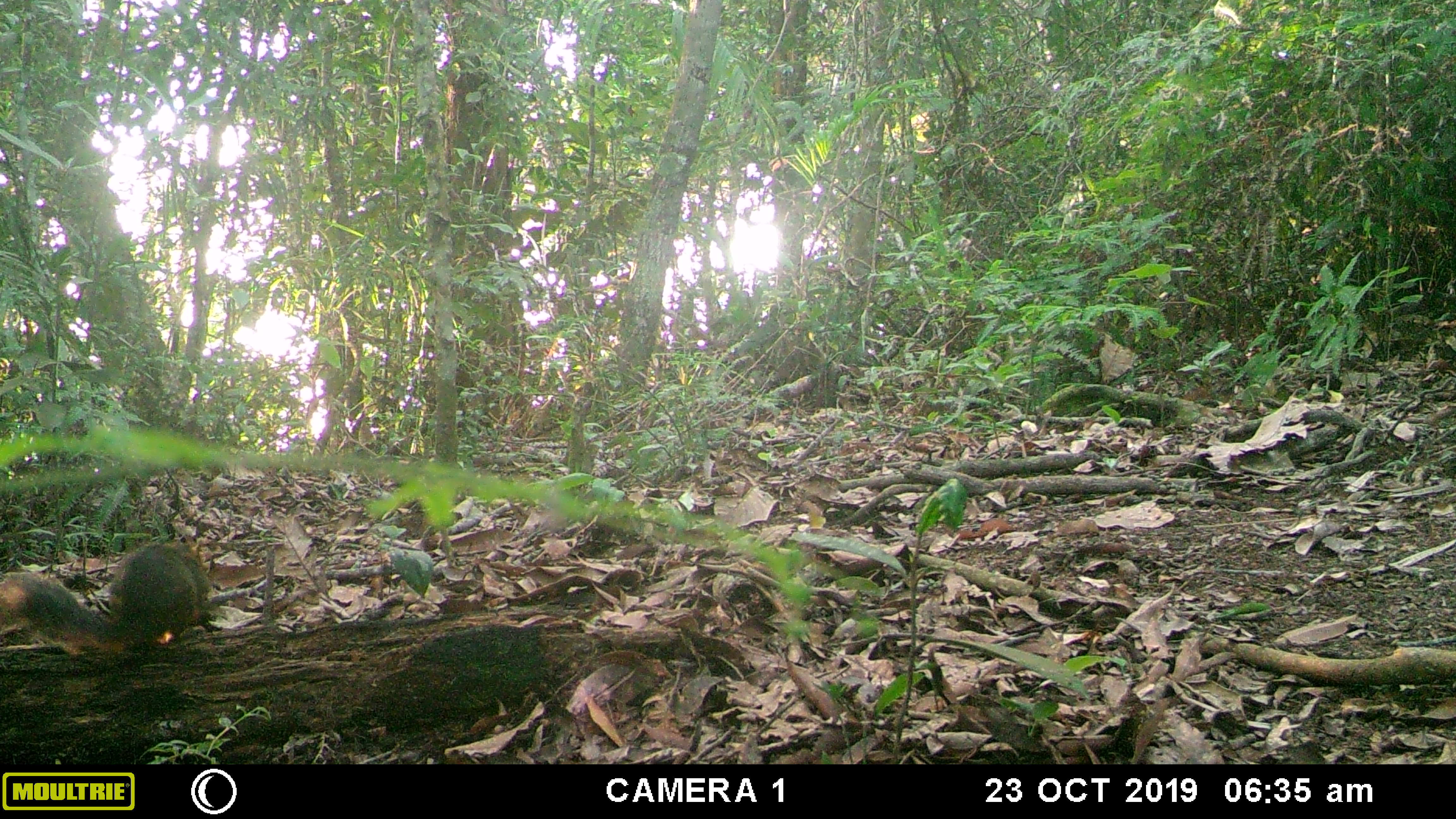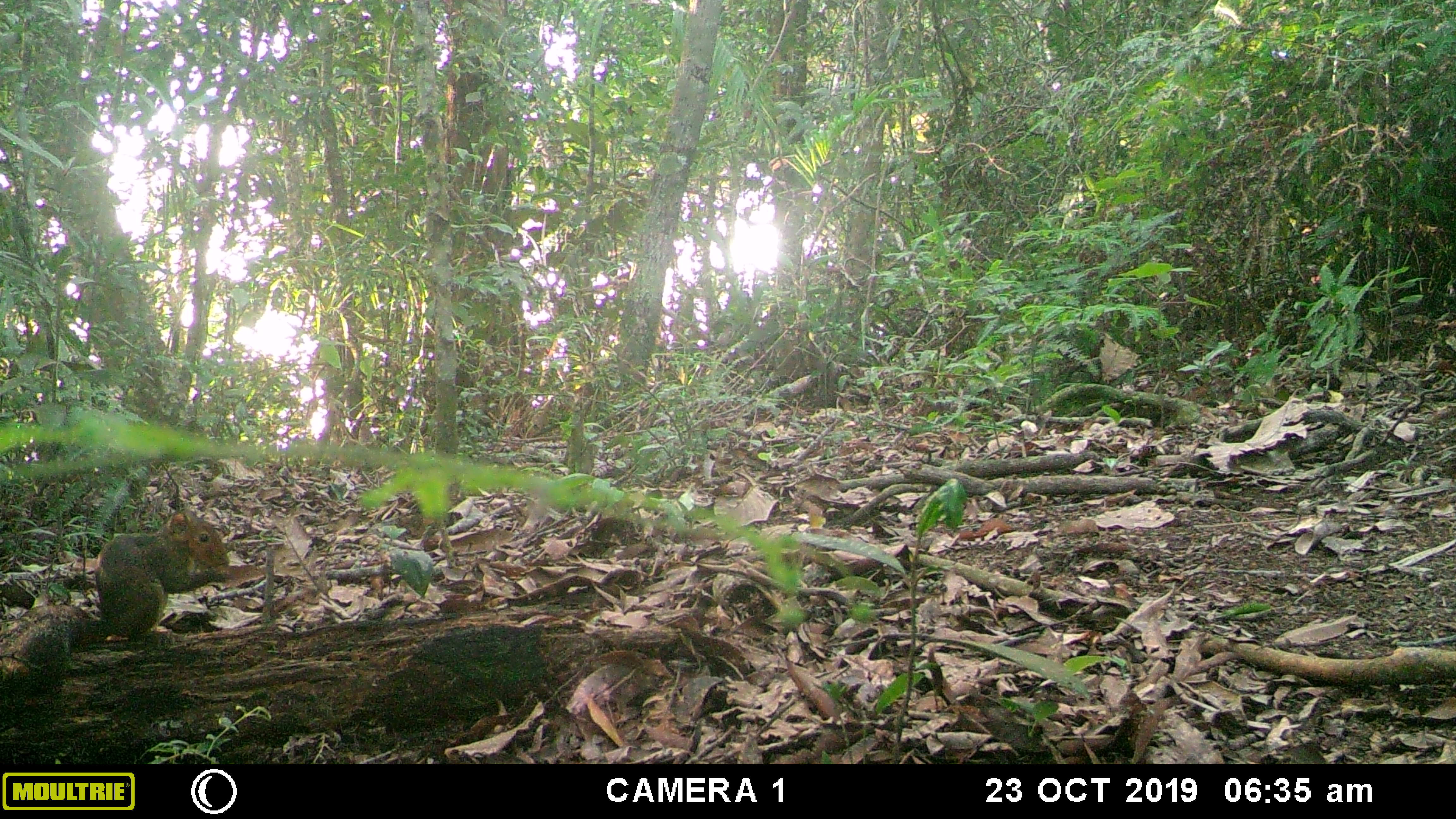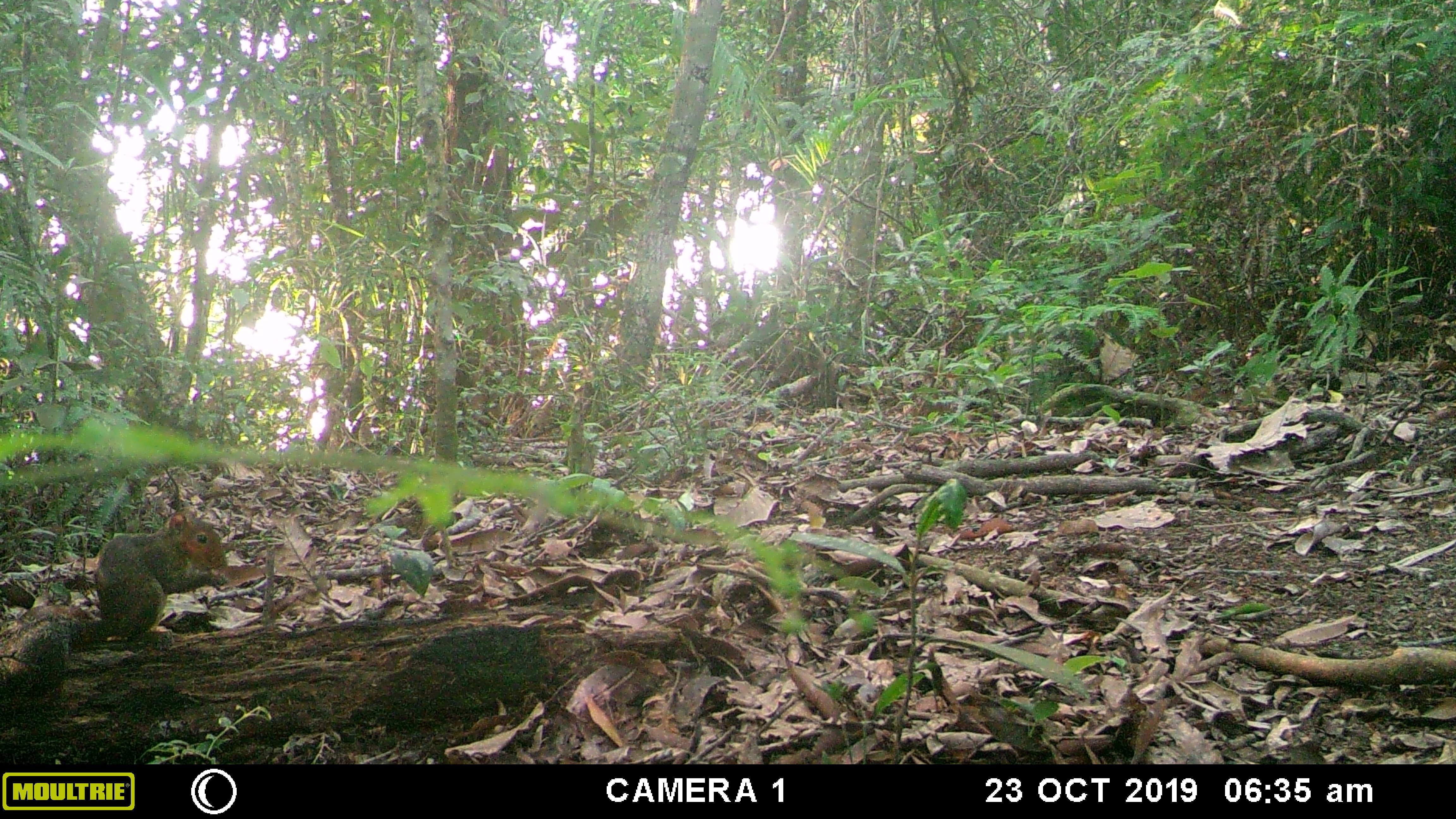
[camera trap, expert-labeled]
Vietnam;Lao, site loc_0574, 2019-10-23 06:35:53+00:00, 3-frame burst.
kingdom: Animalia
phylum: Chordata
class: Mammalia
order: Rodentia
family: Sciuridae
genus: Dremomys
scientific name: Dremomys rufigenis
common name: red-cheeked squirrel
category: red cheeked squirrel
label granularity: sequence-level